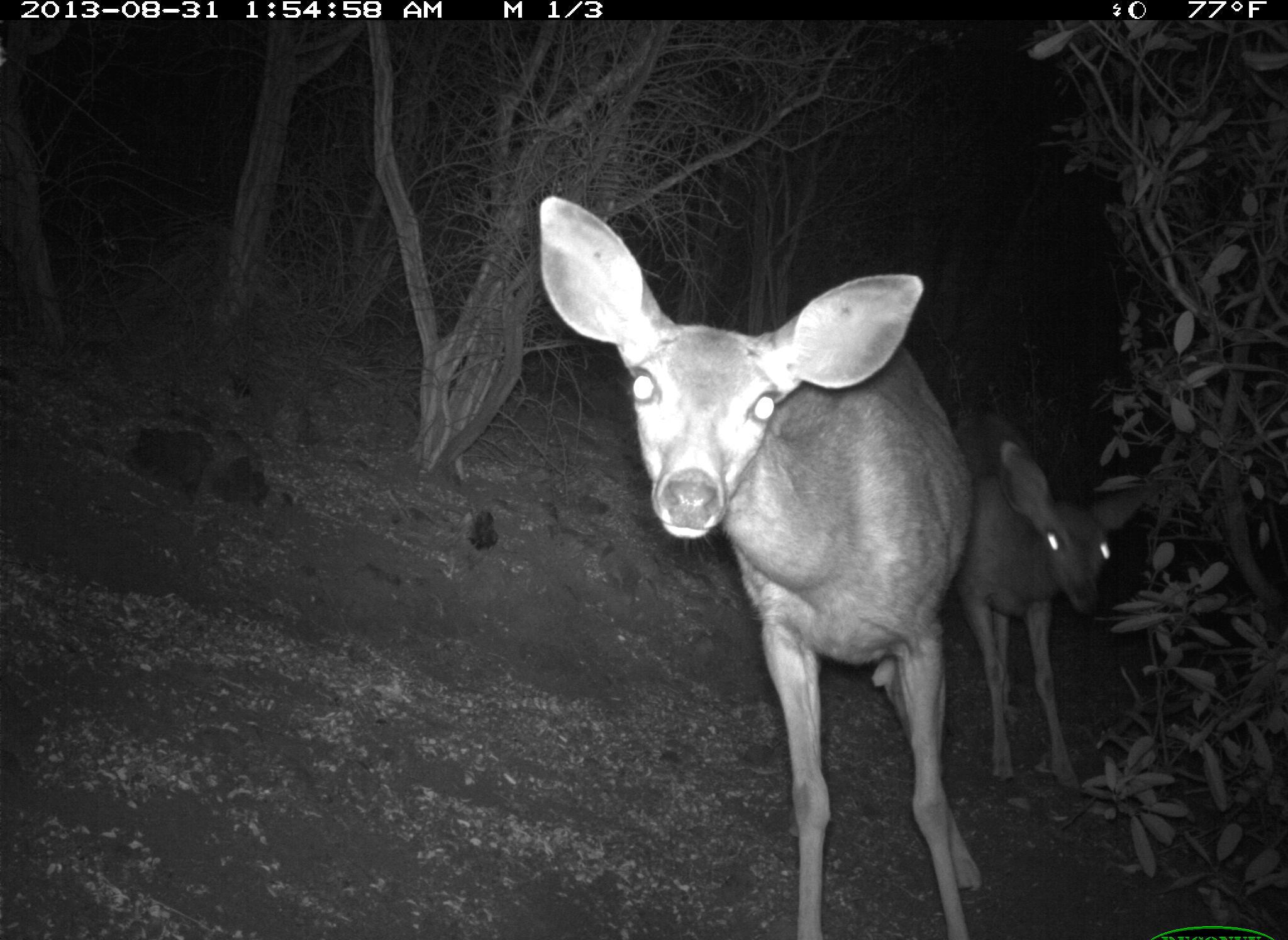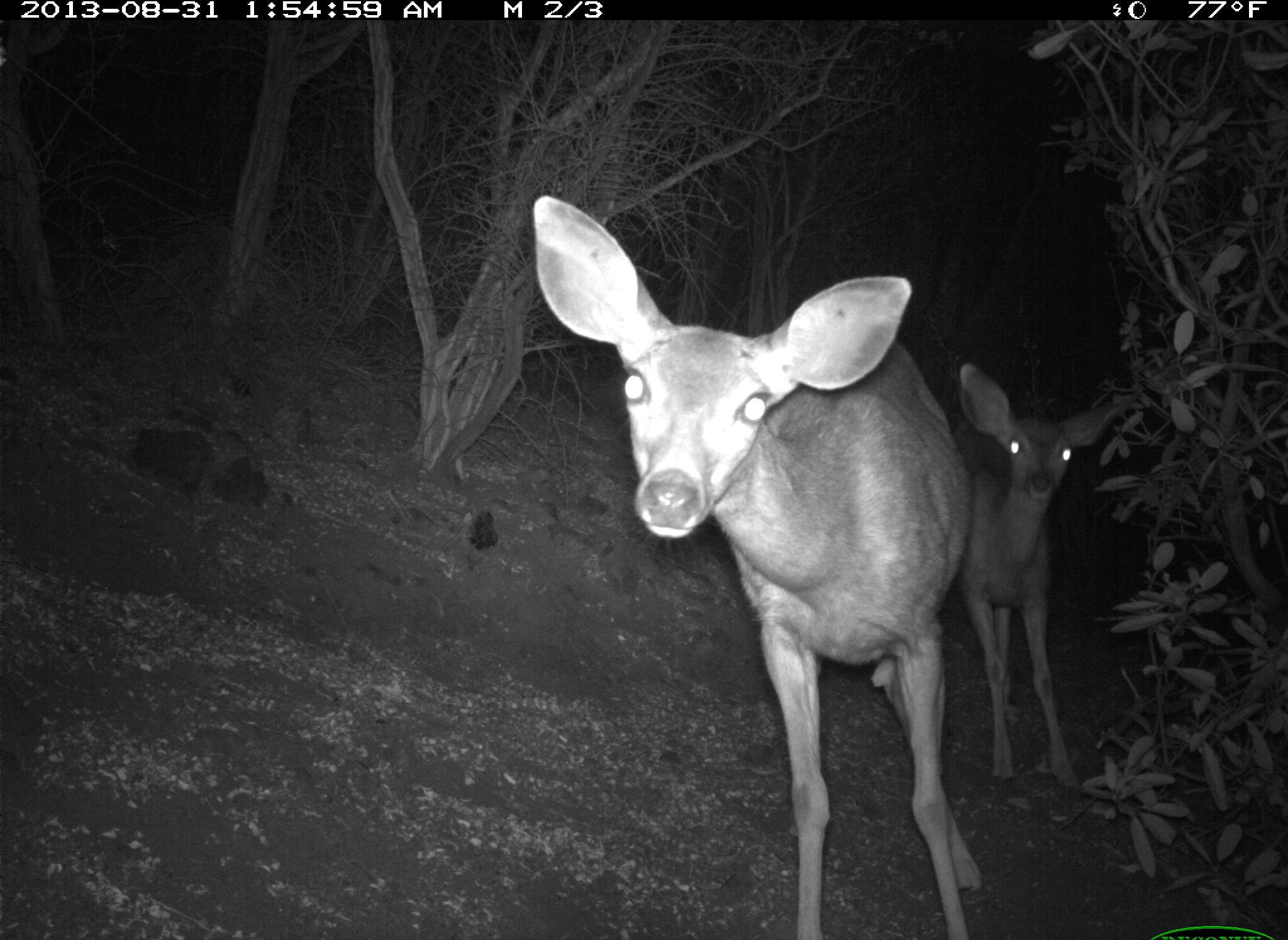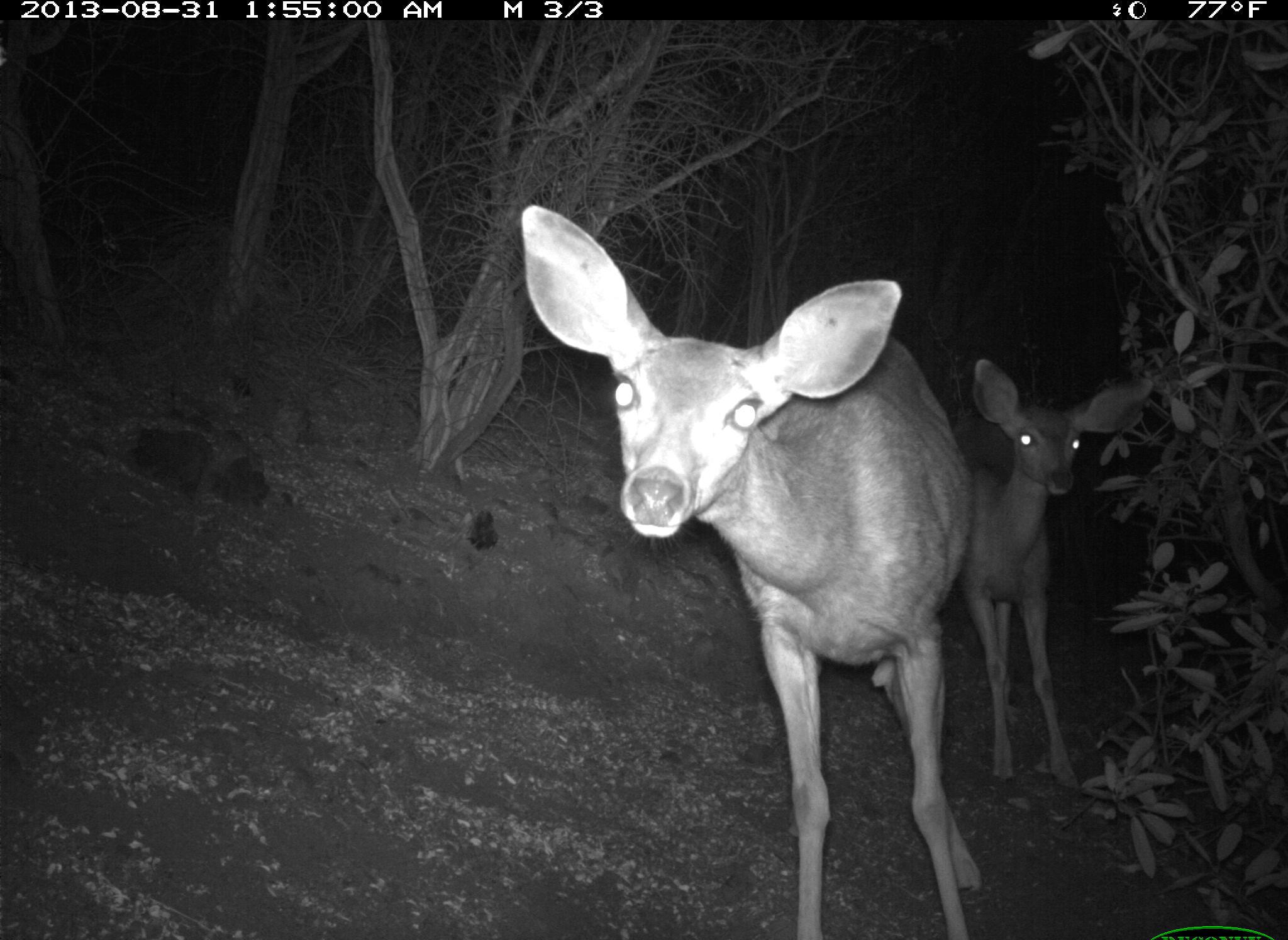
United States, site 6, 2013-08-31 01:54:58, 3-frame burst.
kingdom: Animalia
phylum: Chordata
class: Mammalia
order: Artiodactyla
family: Cervidae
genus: Odocoileus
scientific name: Odocoileus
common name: deer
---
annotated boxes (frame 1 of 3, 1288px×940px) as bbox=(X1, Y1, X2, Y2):
deer: bbox=(538, 194, 983, 938); bbox=(954, 440, 1163, 803)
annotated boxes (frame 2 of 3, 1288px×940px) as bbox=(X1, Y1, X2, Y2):
deer: bbox=(530, 191, 986, 938); bbox=(957, 360, 1143, 796)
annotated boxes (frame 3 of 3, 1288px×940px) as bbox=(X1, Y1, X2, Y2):
deer: bbox=(519, 203, 978, 940); bbox=(963, 354, 1155, 807)